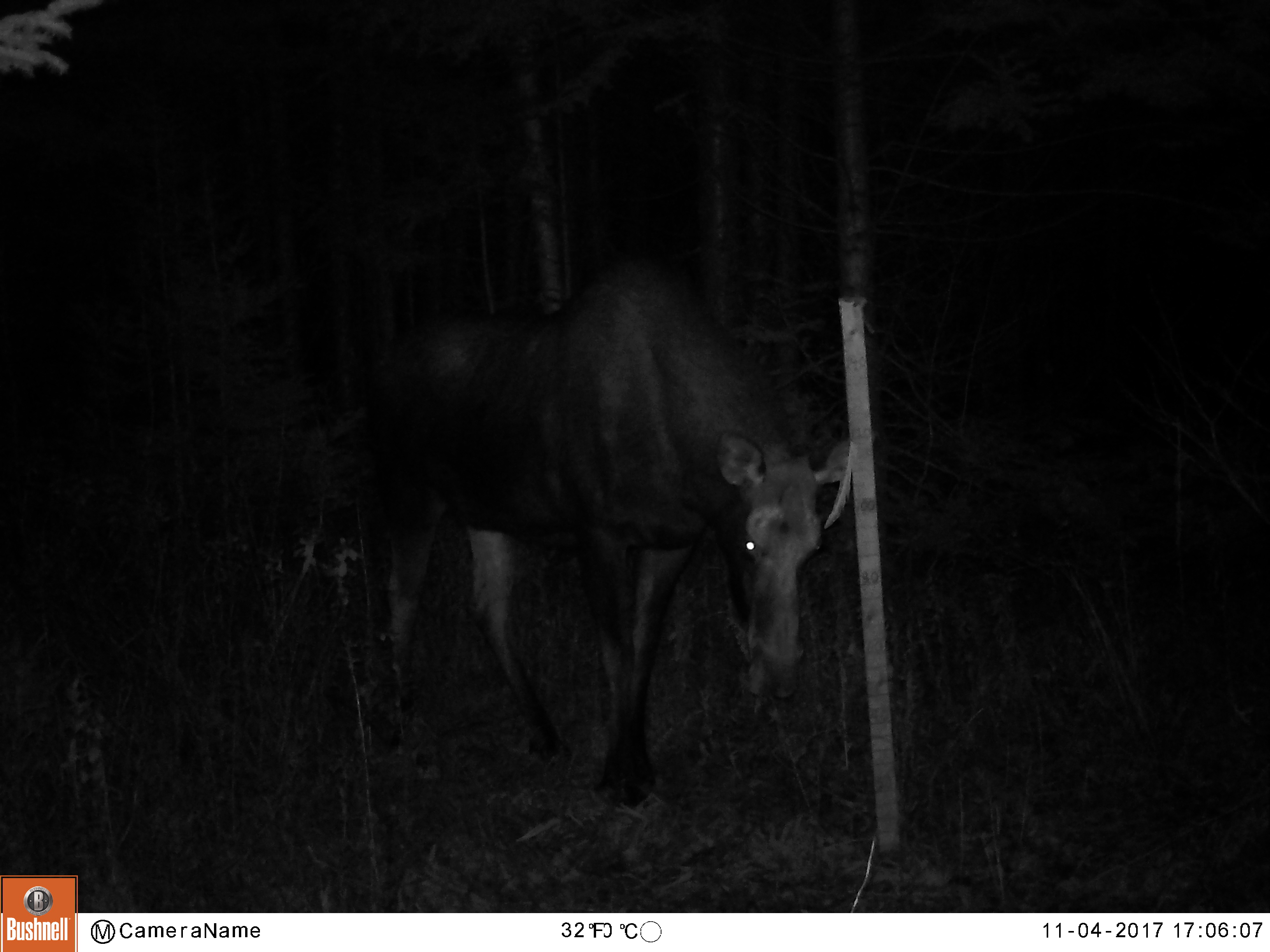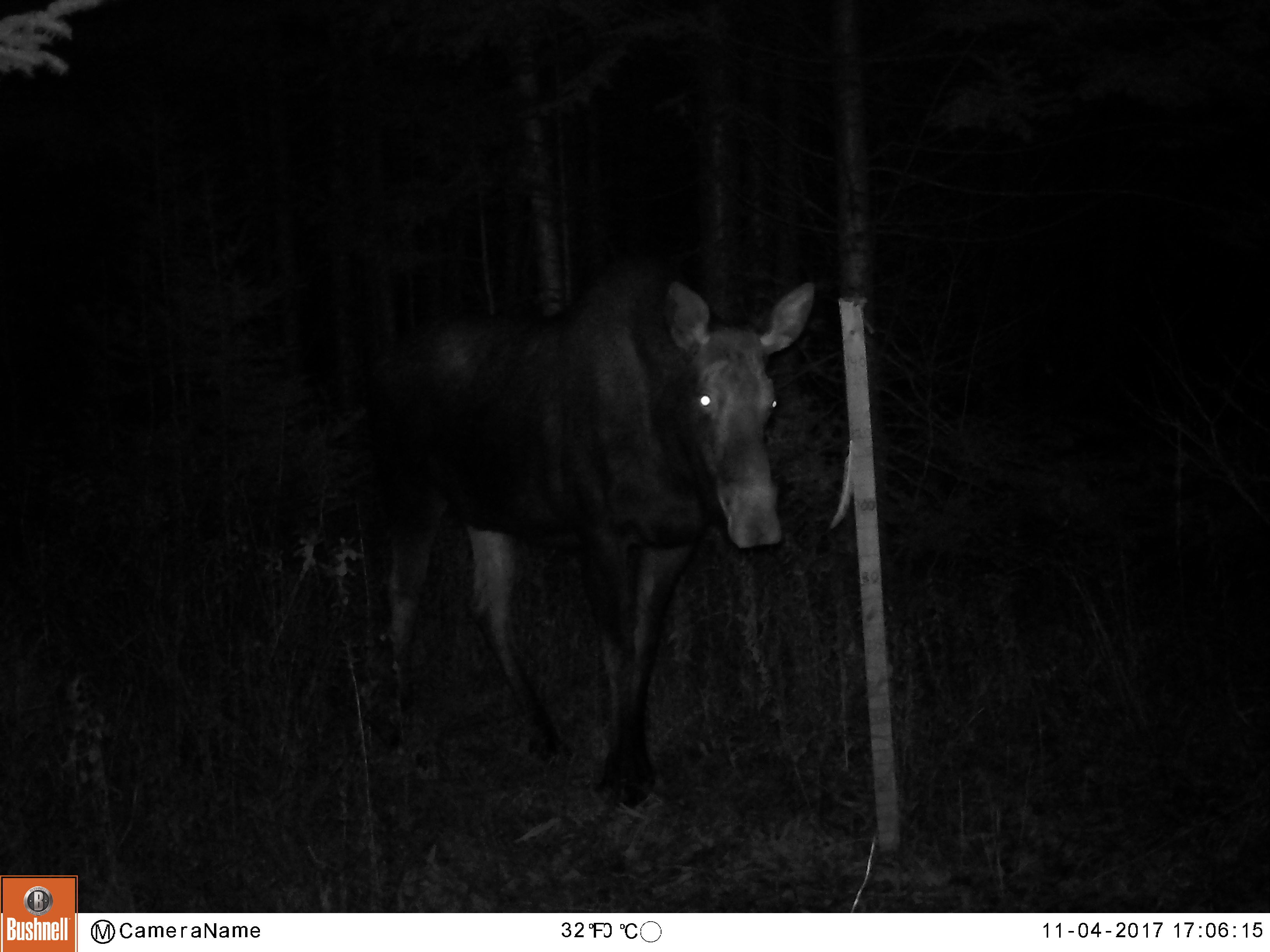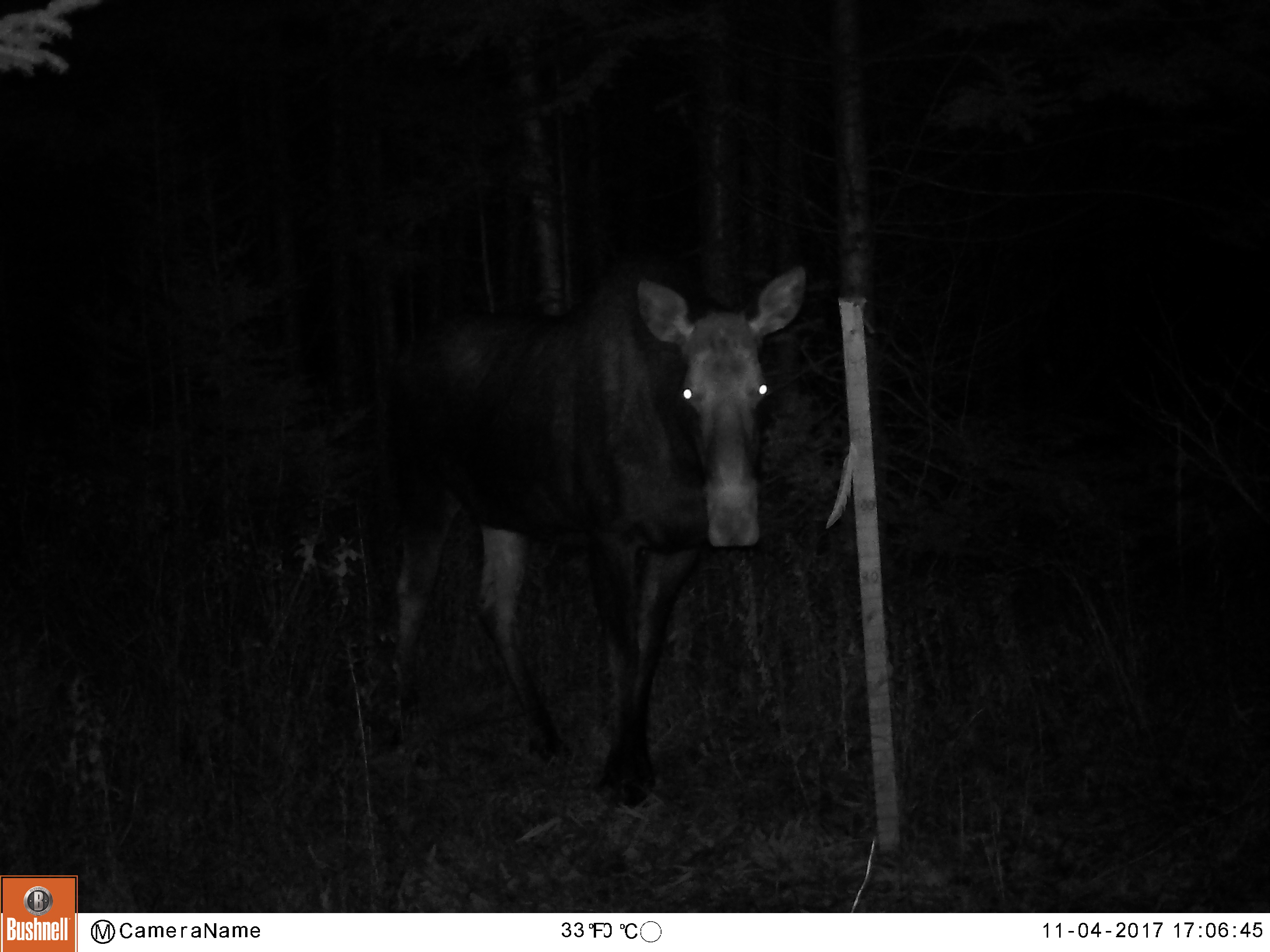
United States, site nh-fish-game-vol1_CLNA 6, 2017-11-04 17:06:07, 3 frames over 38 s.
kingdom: Animalia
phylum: Chordata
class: Mammalia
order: Artiodactyla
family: Cervidae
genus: Alces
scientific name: Alces alces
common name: moose